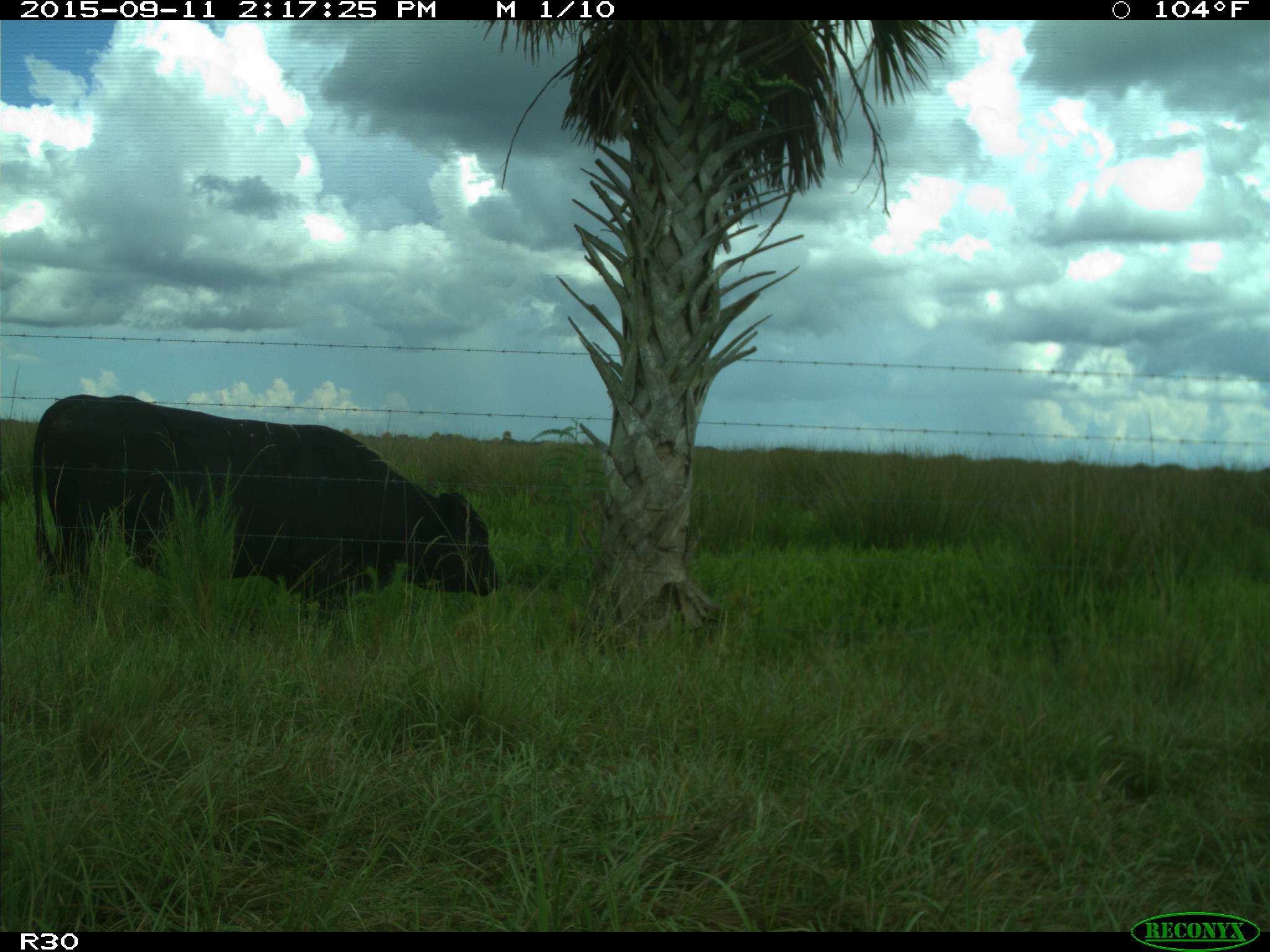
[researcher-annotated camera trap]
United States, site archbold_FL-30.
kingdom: Animalia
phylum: Chordata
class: Mammalia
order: Artiodactyla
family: Bovidae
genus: Bos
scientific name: Bos taurus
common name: domestic cow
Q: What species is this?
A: Bos taurus (domestic cow).